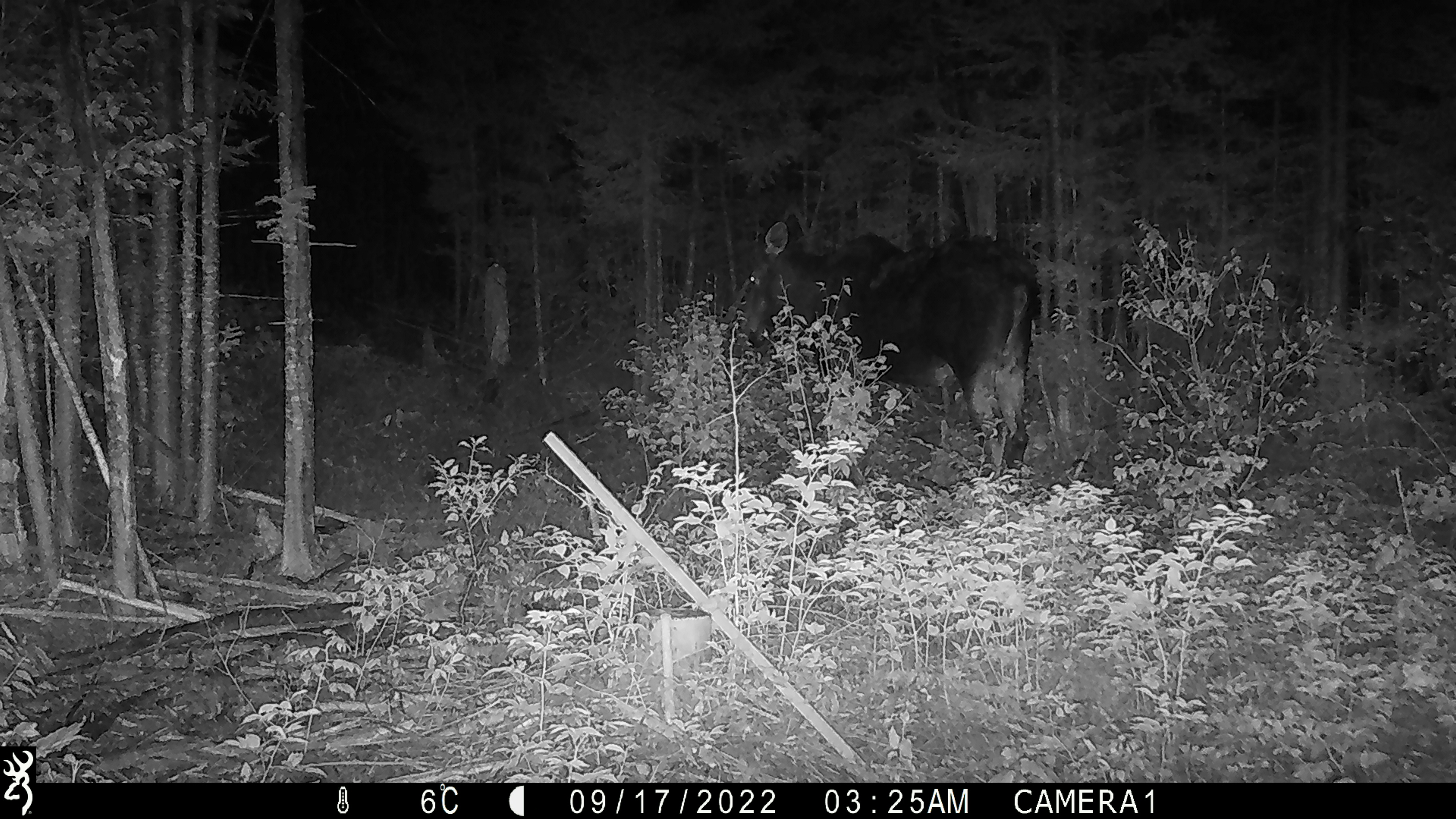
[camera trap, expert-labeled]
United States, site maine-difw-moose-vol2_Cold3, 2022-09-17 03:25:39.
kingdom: Animalia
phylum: Chordata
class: Mammalia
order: Artiodactyla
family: Cervidae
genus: Alces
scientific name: Alces alces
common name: moose